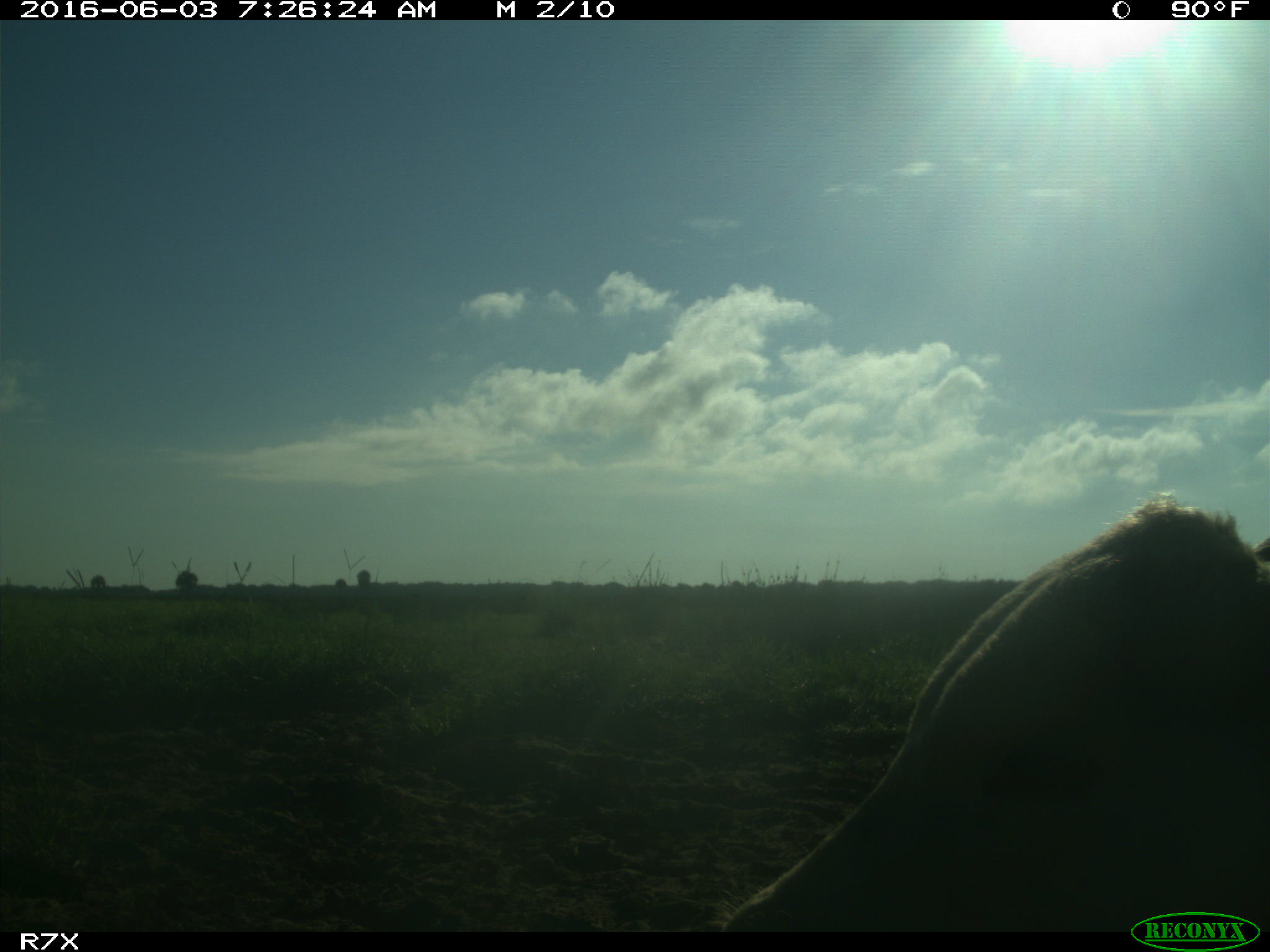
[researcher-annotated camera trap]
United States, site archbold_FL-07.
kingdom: Animalia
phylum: Chordata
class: Mammalia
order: Artiodactyla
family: Bovidae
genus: Bos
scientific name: Bos taurus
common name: domestic cow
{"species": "Bos taurus (domestic cow)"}